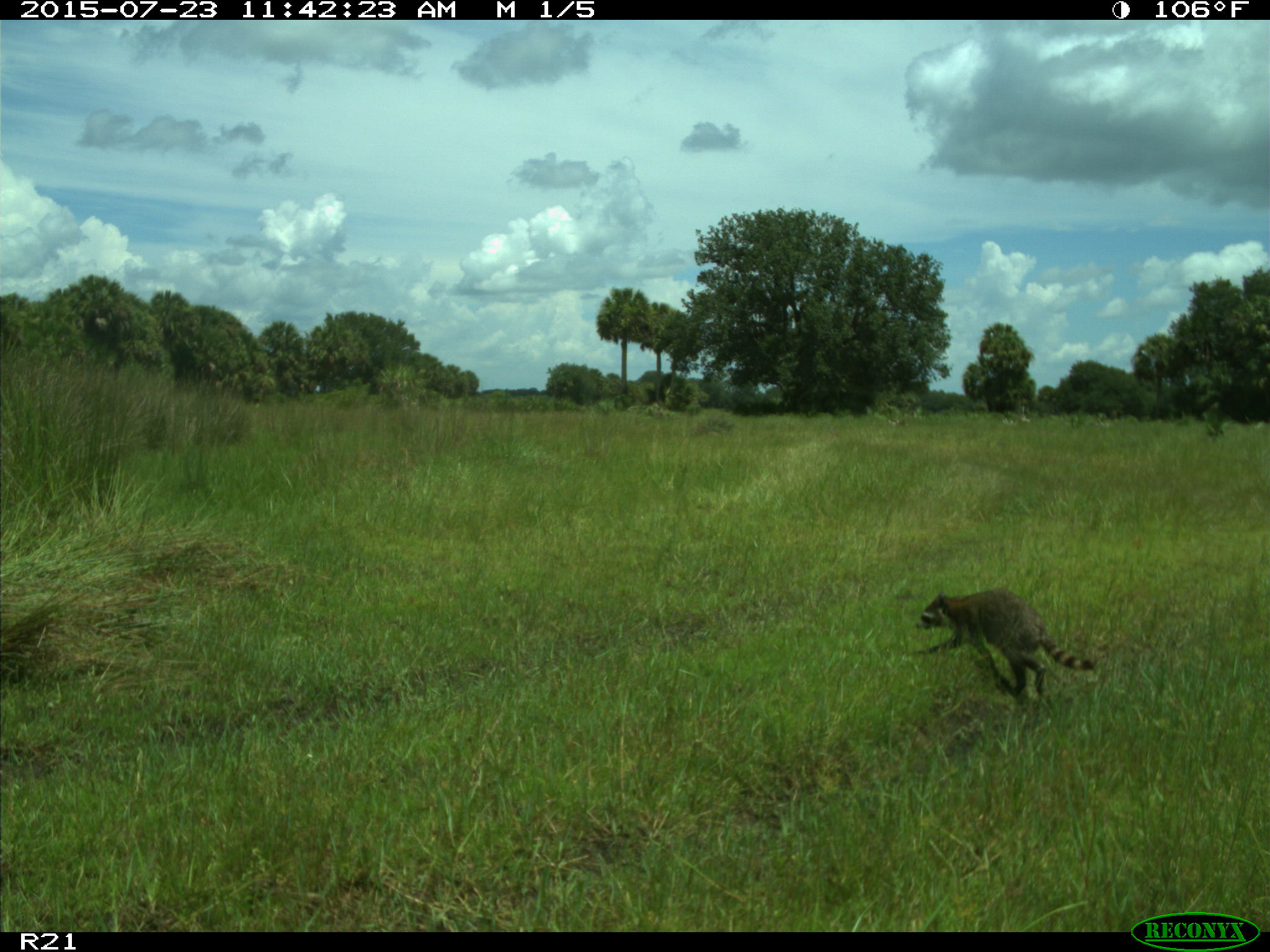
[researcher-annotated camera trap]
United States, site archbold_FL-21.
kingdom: Animalia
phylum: Chordata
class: Mammalia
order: Carnivora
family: Procyonidae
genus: Procyon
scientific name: Procyon lotor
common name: common raccoon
Procyon lotor (common raccoon).